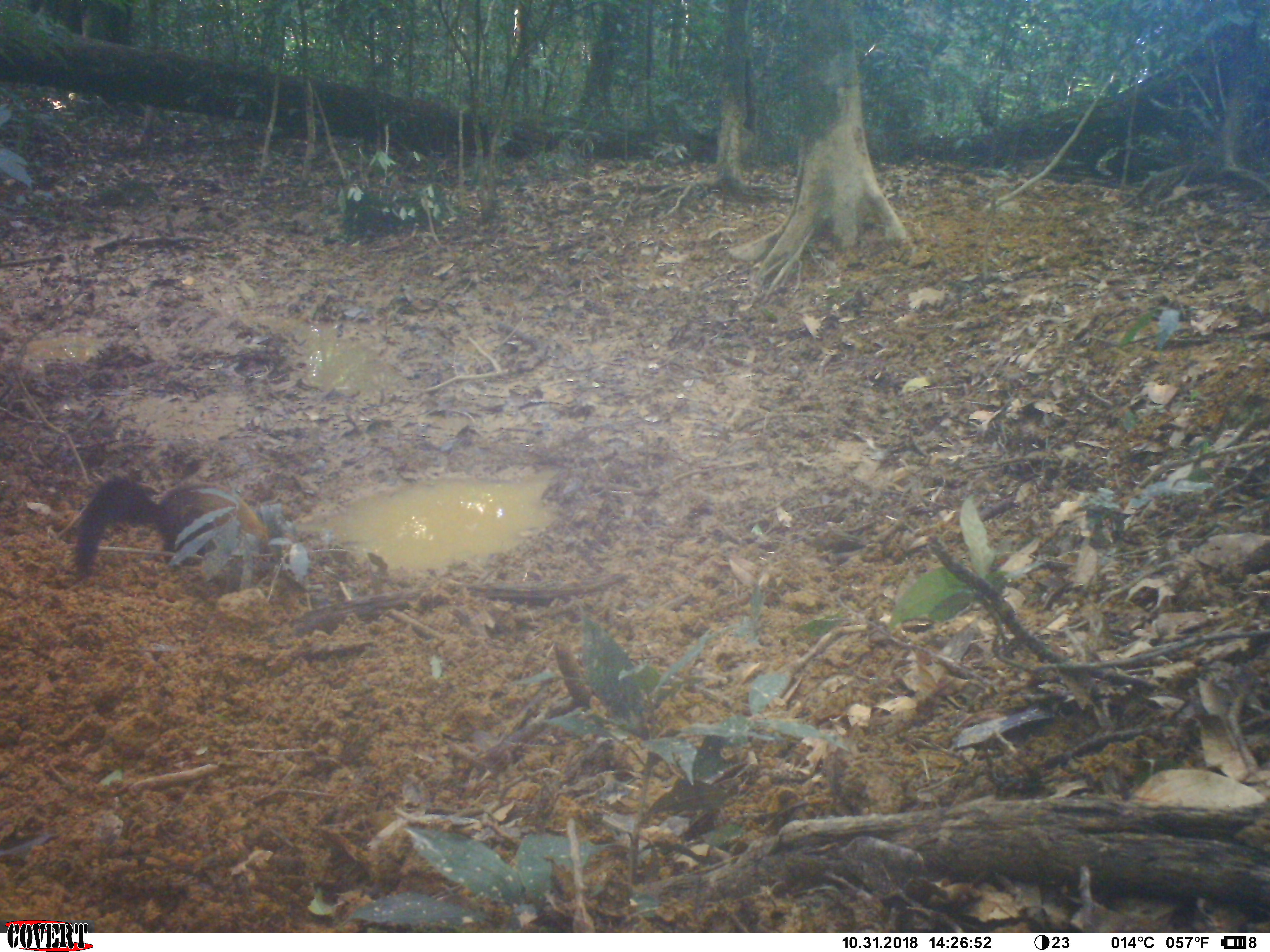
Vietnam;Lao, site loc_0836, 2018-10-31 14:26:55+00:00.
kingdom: Animalia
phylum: Chordata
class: Mammalia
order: Carnivora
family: Mustelidae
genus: Martes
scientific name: Martes flavigula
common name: yellow-throated marten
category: yellow throated marten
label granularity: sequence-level